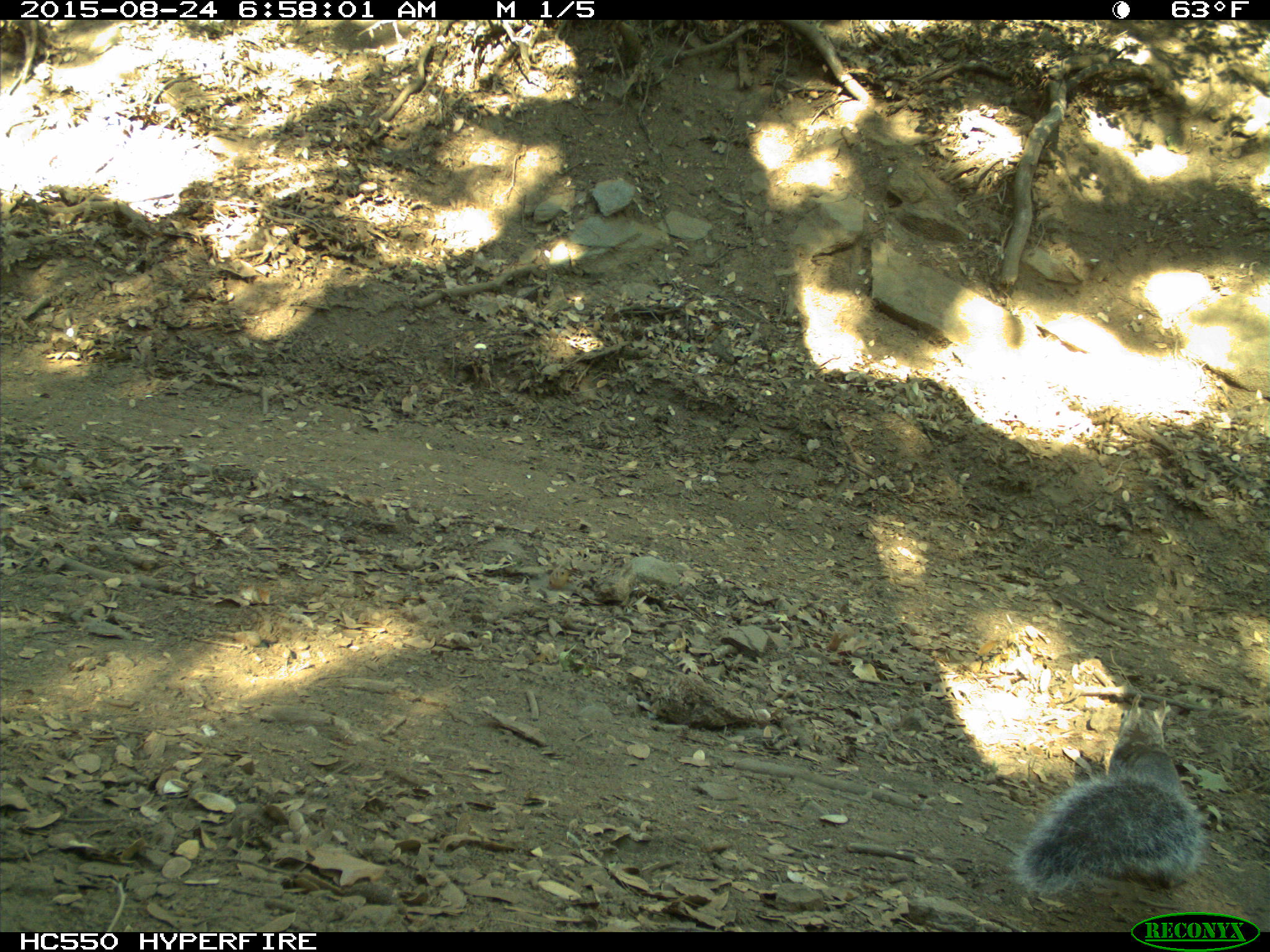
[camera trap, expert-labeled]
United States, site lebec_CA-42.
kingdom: Animalia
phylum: Chordata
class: Mammalia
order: Rodentia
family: Sciuridae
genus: Sciurus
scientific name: Sciurus carolinensis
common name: eastern gray squirrel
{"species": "Sciurus carolinensis (eastern gray squirrel)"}